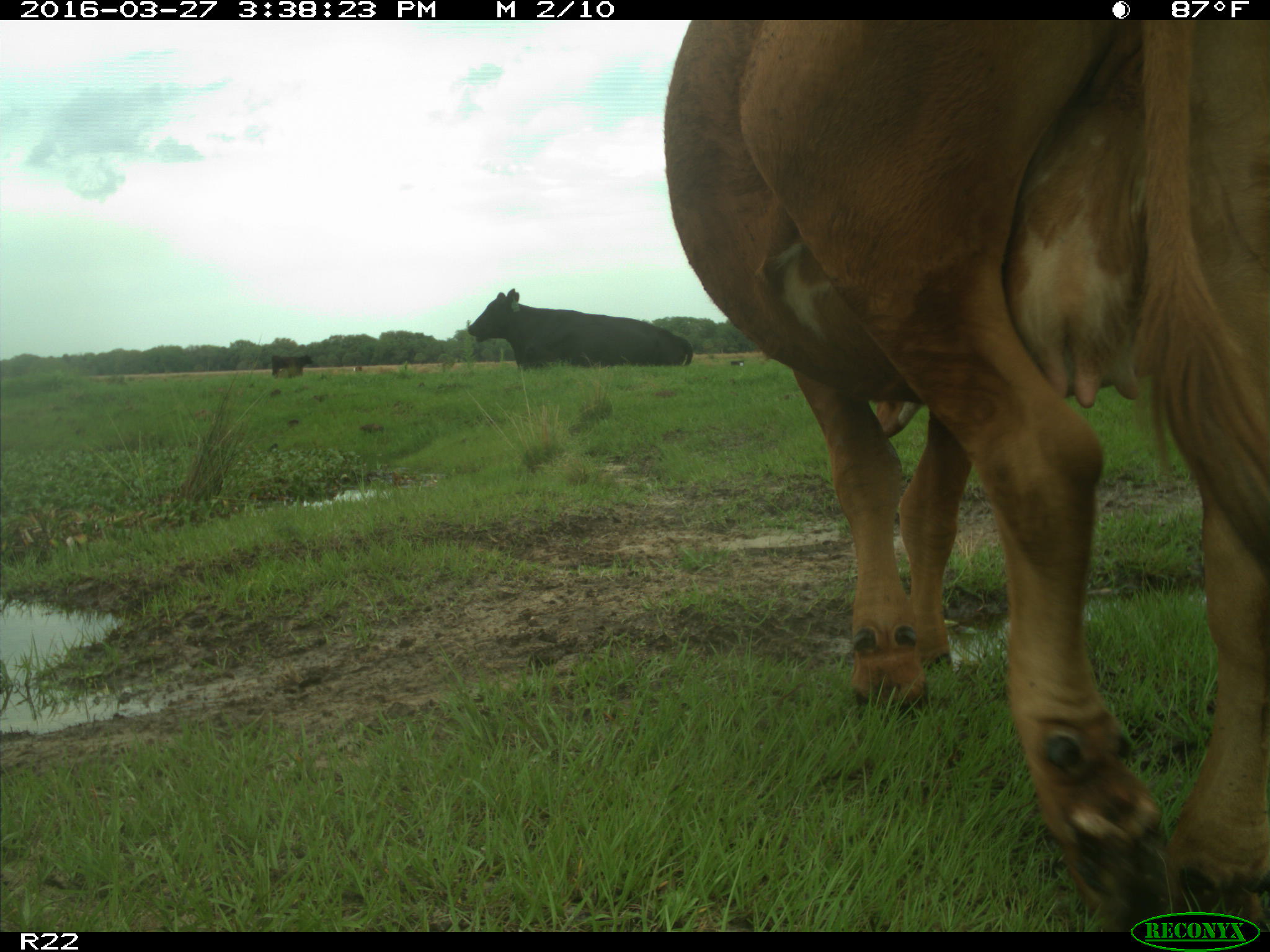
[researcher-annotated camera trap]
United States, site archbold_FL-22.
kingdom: Animalia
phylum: Chordata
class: Mammalia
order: Artiodactyla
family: Bovidae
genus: Bos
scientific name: Bos taurus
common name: domestic cow